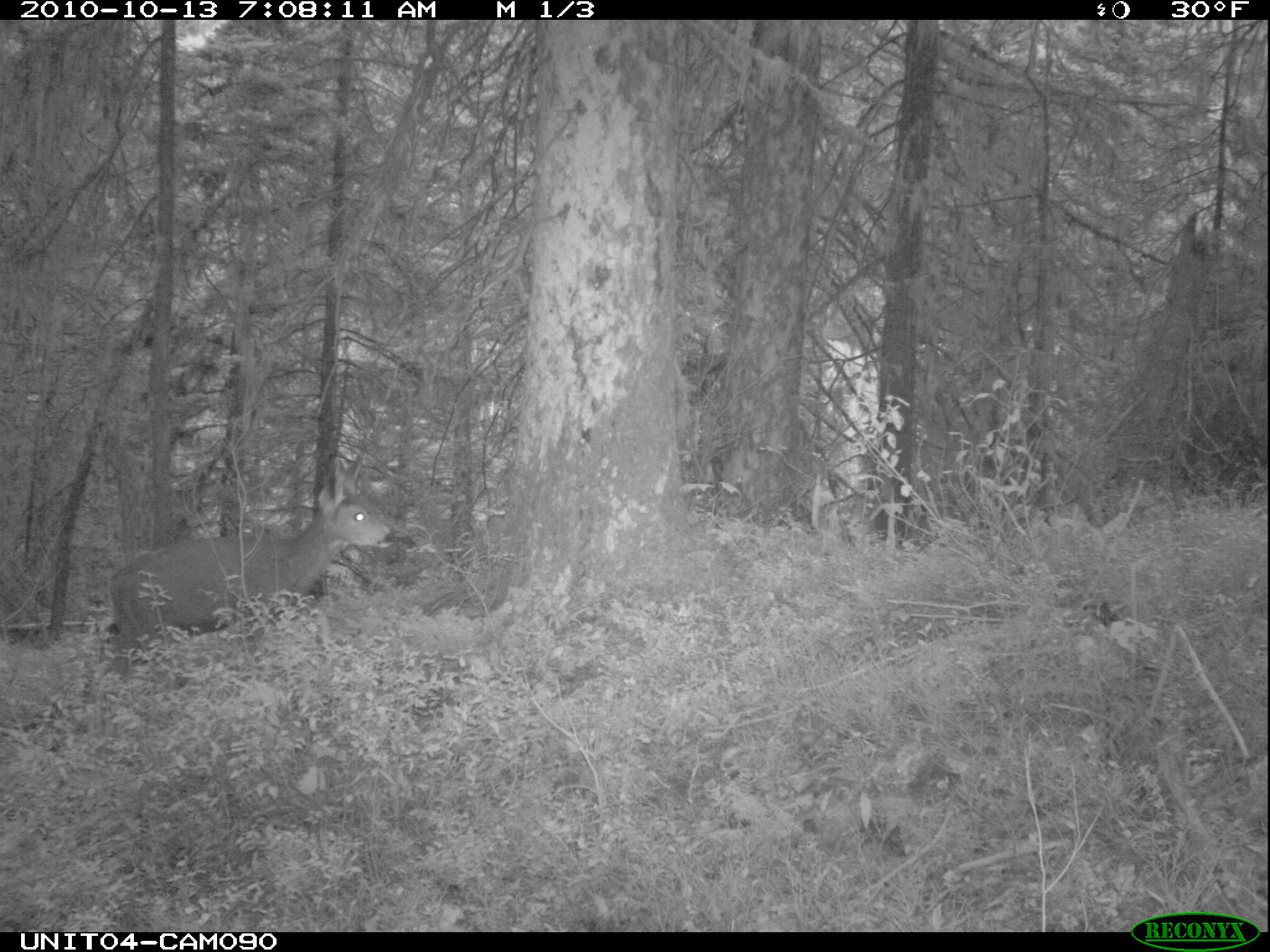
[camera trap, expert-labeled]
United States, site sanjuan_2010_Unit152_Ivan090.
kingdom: Animalia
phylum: Chordata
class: Mammalia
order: Artiodactyla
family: Cervidae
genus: Odocoileus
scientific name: Odocoileus hemionus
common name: mule deer